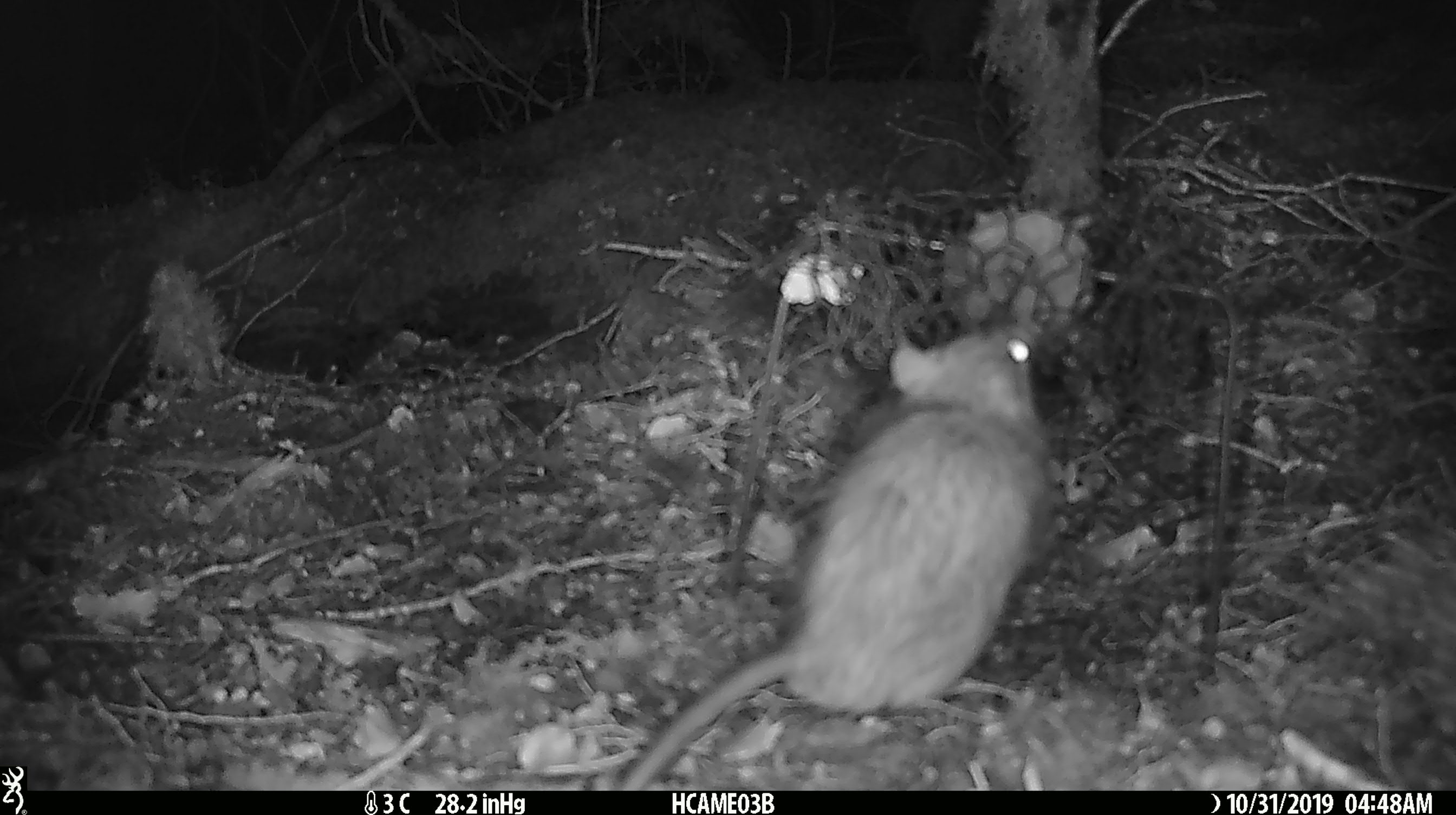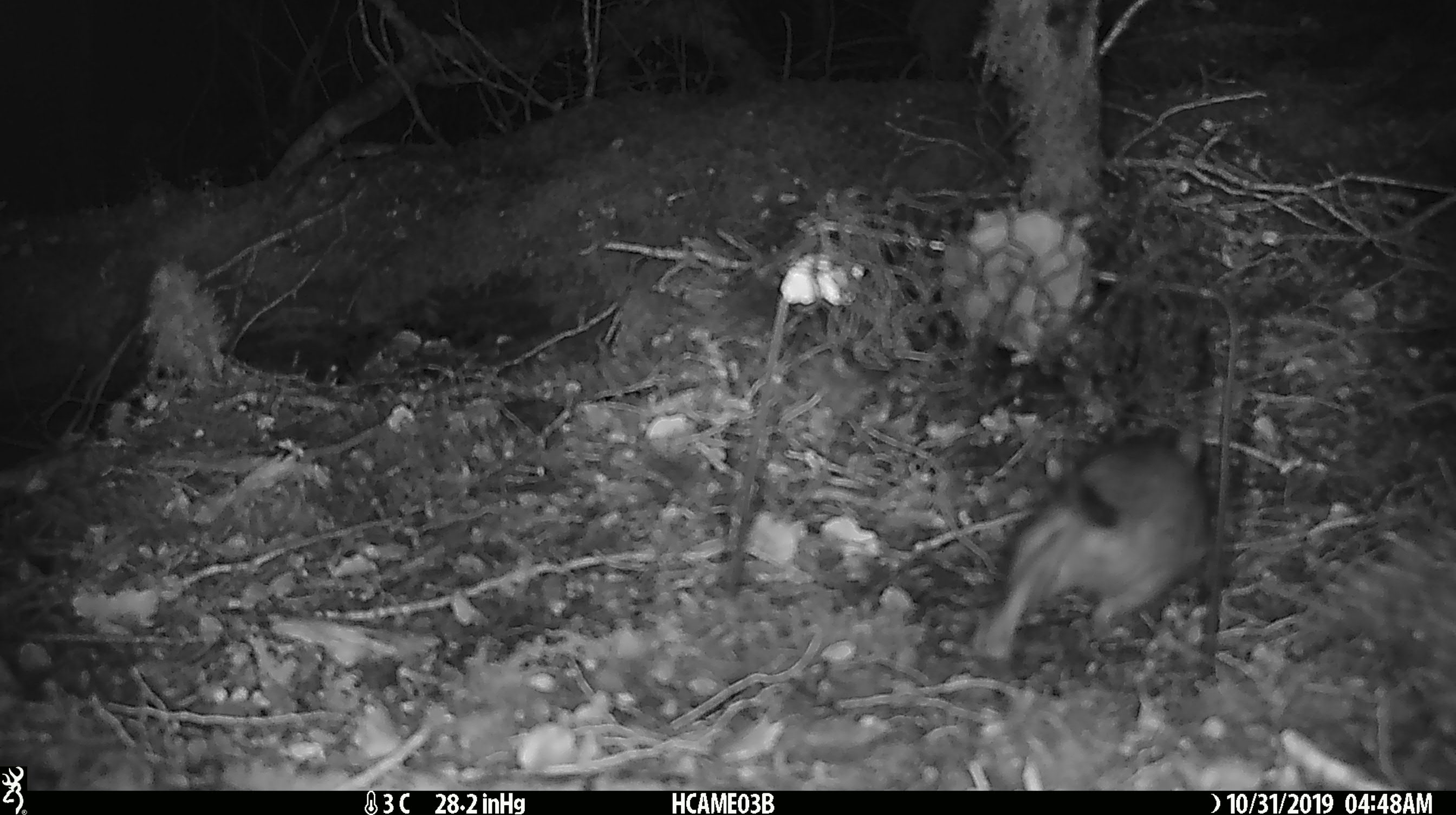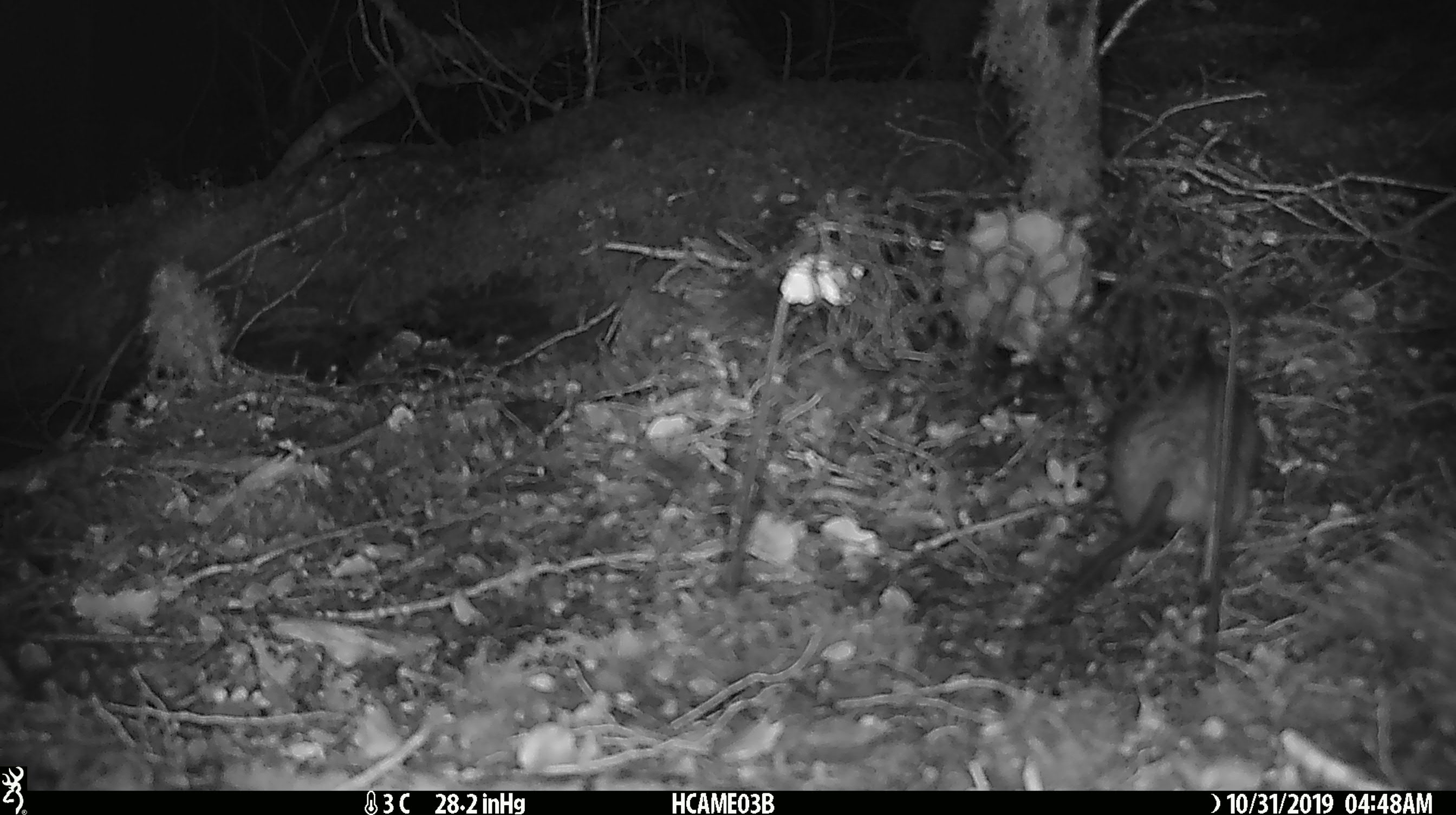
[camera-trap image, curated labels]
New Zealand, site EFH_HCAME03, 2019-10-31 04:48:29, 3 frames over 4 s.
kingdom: Animalia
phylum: Chordata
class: Mammalia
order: Rodentia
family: Muridae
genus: Rattus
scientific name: Rattus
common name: rat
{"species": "rat (Rattus)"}